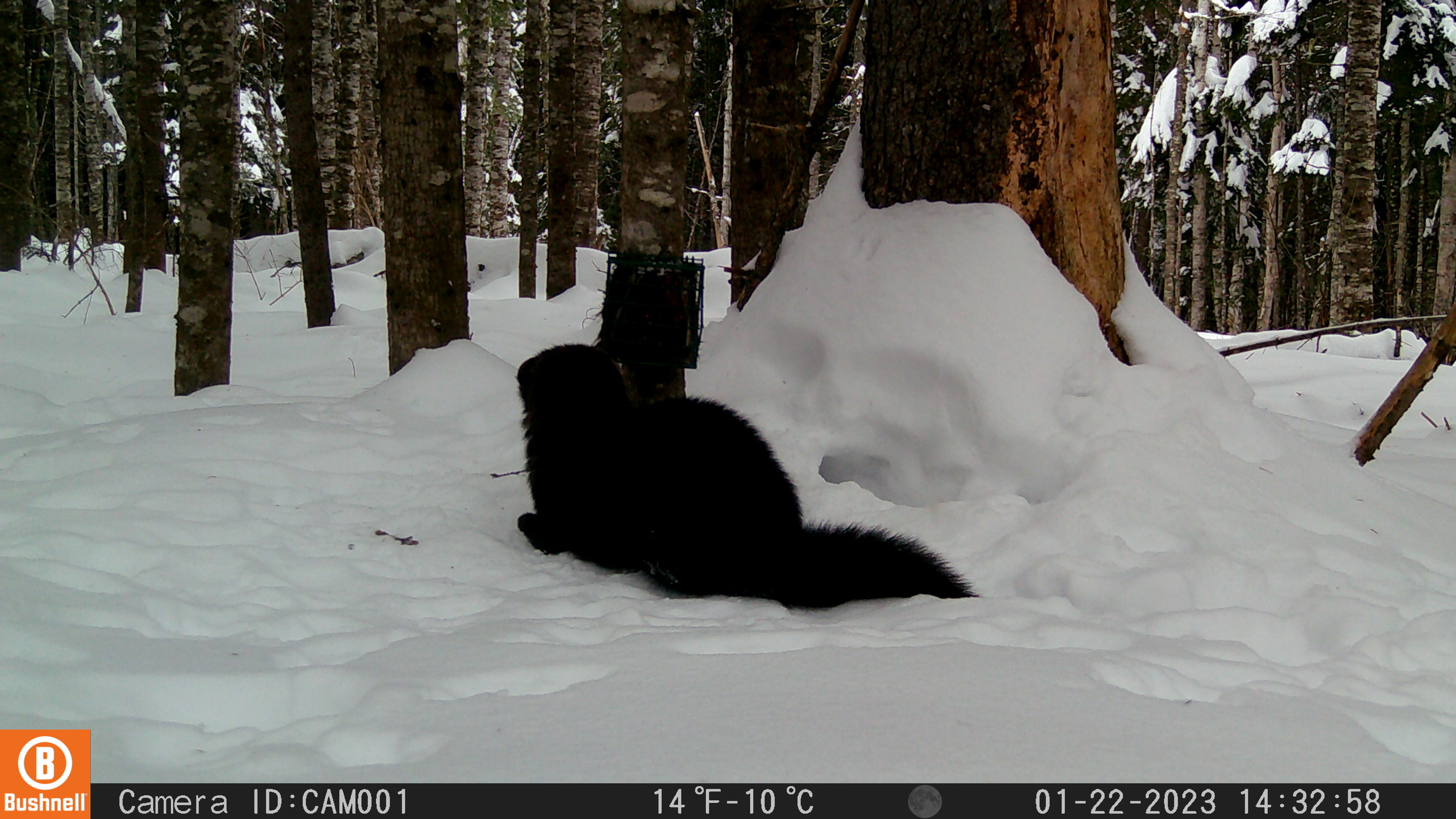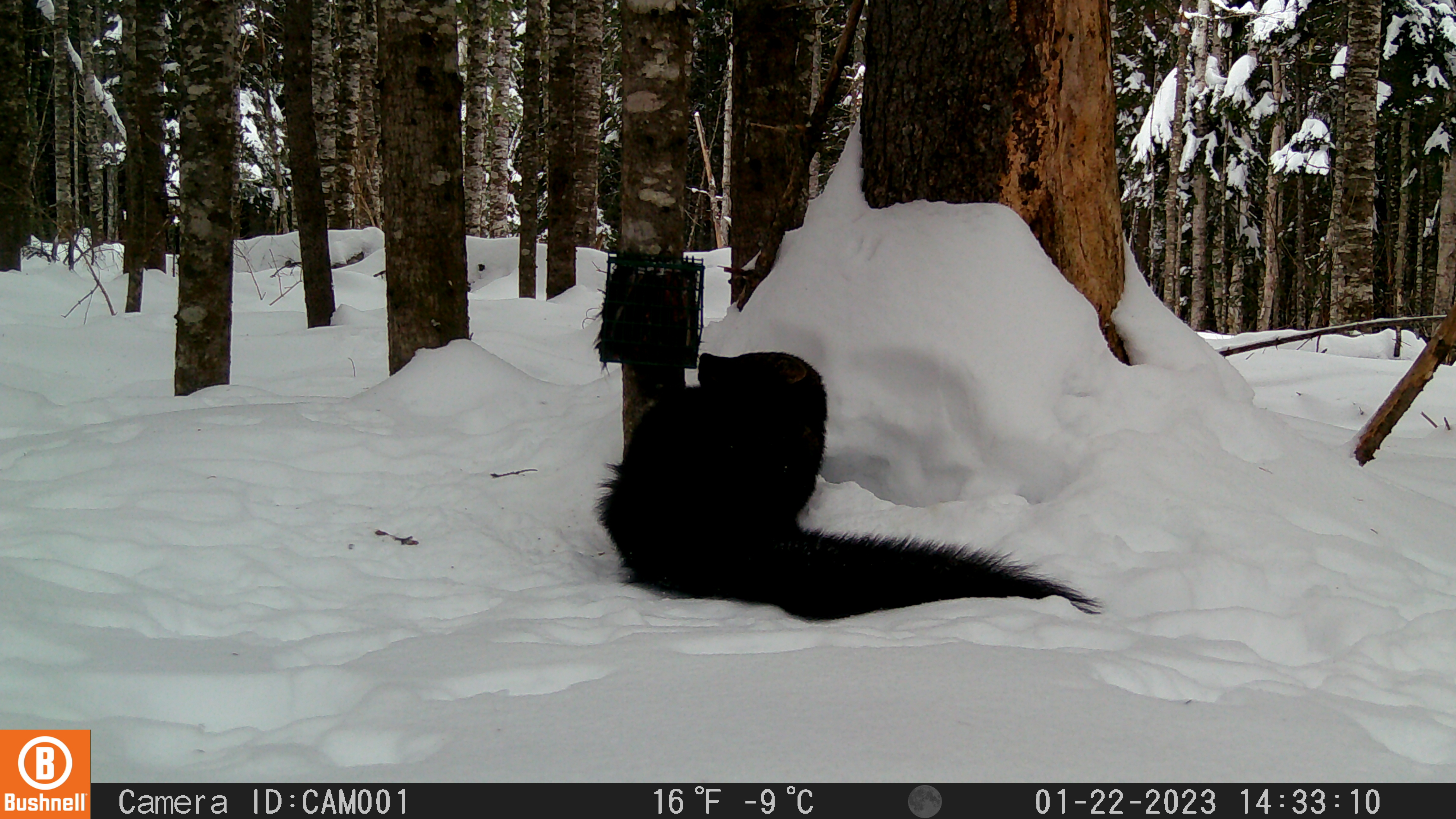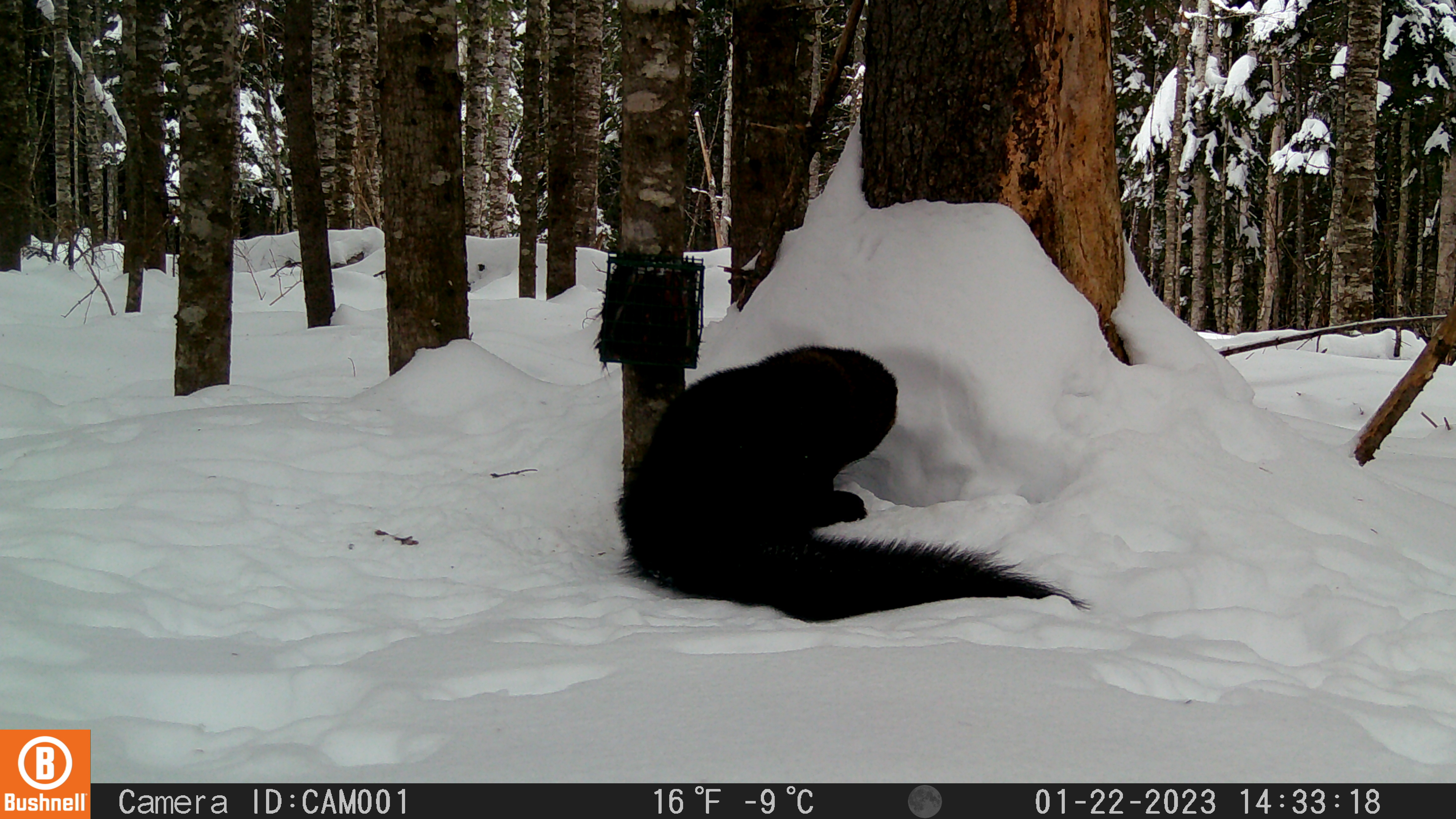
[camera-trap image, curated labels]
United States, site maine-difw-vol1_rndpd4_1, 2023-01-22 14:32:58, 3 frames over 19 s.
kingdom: Animalia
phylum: Chordata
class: Mammalia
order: Carnivora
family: Mustelidae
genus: Pekania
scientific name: Pekania pennanti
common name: fisher